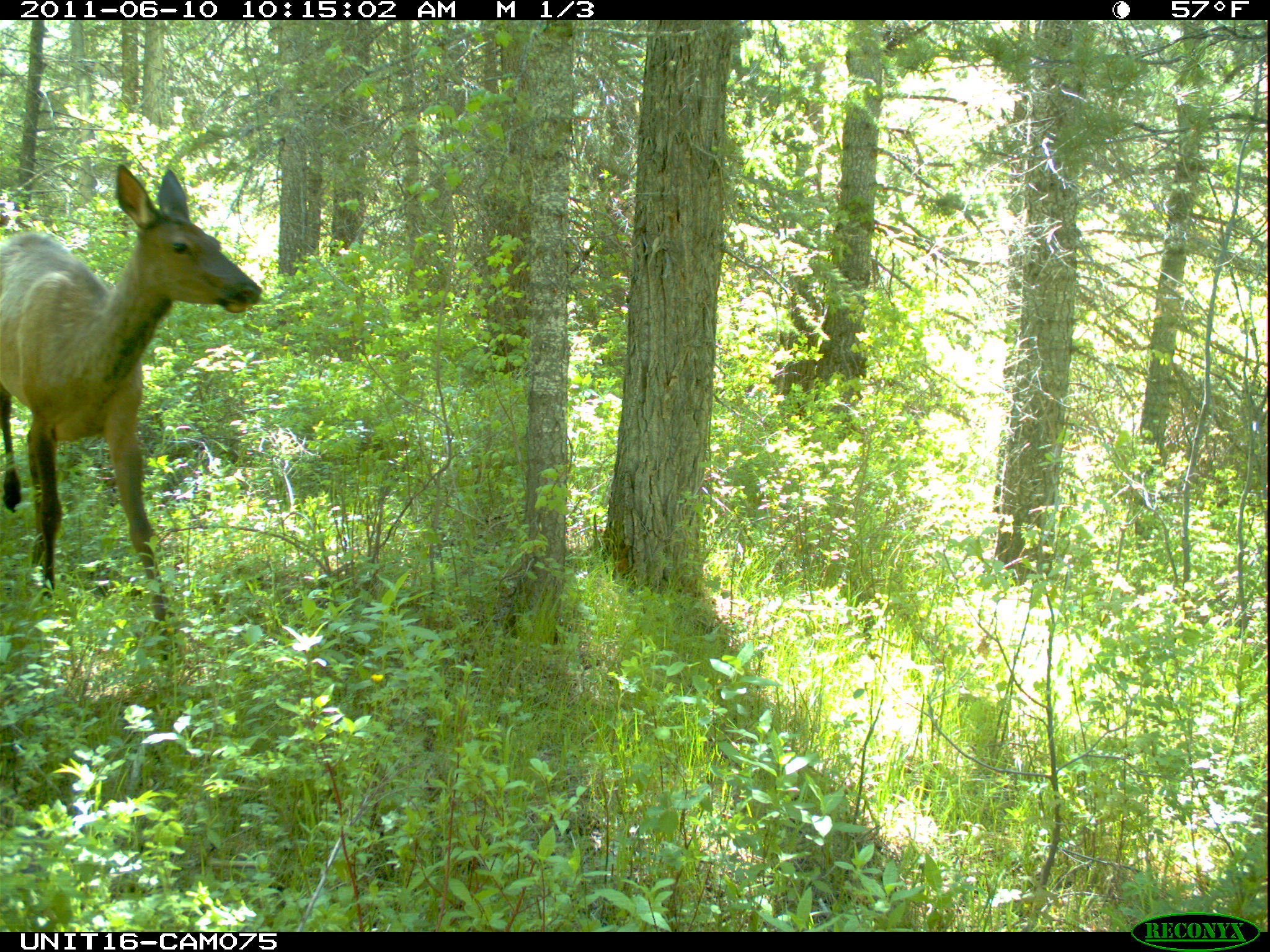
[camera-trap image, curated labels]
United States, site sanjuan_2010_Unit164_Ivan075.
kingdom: Animalia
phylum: Chordata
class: Mammalia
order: Artiodactyla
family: Cervidae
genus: Cervus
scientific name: Cervus elaphus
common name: red deer